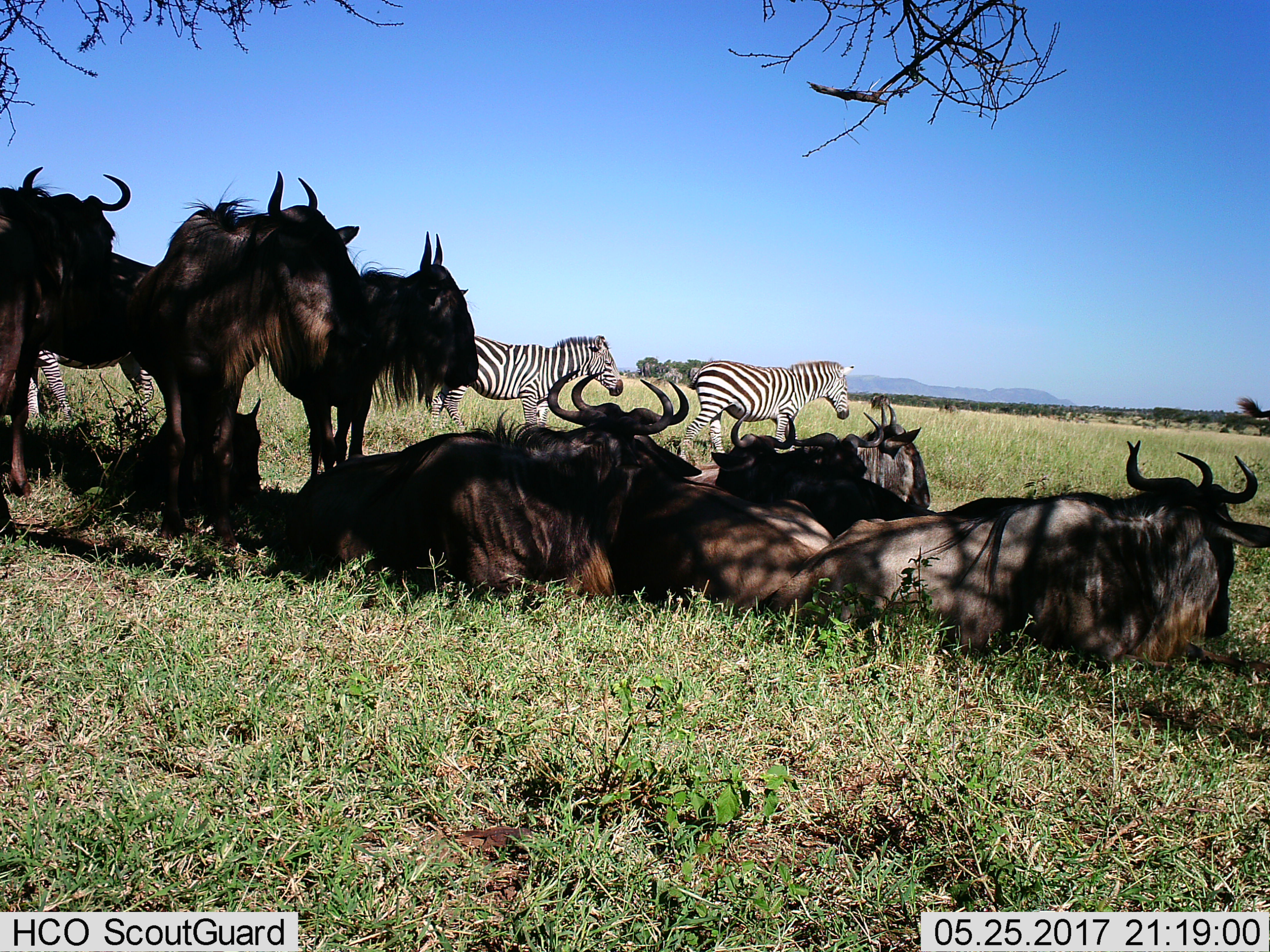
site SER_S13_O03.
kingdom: Animalia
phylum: Chordata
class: Mammalia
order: Artiodactyla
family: Bovidae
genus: Connochaetes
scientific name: Connochaetes taurinus taurinus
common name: blue wildebeest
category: wildebeestblue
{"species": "wildebeestblue (blue wildebeest) (Connochaetes taurinus taurinus)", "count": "10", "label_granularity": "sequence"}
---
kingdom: Animalia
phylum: Chordata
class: Mammalia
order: Perissodactyla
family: Equidae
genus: Equus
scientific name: Equus quagga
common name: plains zebra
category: zebraplains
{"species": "zebraplains (plains zebra) (Equus quagga)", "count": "3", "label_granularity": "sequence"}